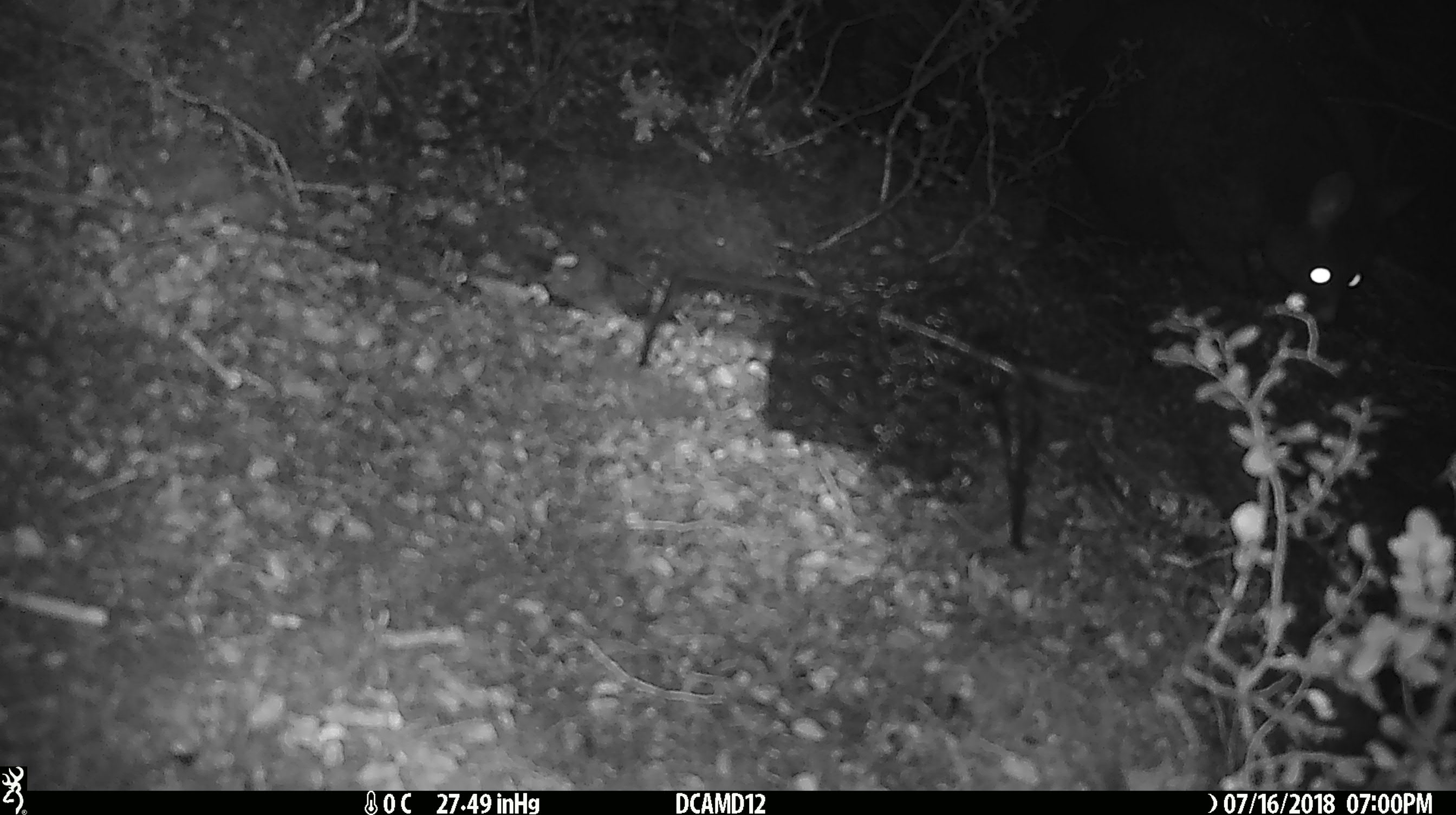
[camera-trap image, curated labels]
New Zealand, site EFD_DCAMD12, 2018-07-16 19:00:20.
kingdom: Animalia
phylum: Chordata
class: Mammalia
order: Diprotodontia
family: Phalangeridae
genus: Trichosurus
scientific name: Trichosurus vulpecula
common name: common brushtail possum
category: possum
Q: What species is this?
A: Possum (common brushtail possum) (Trichosurus vulpecula).